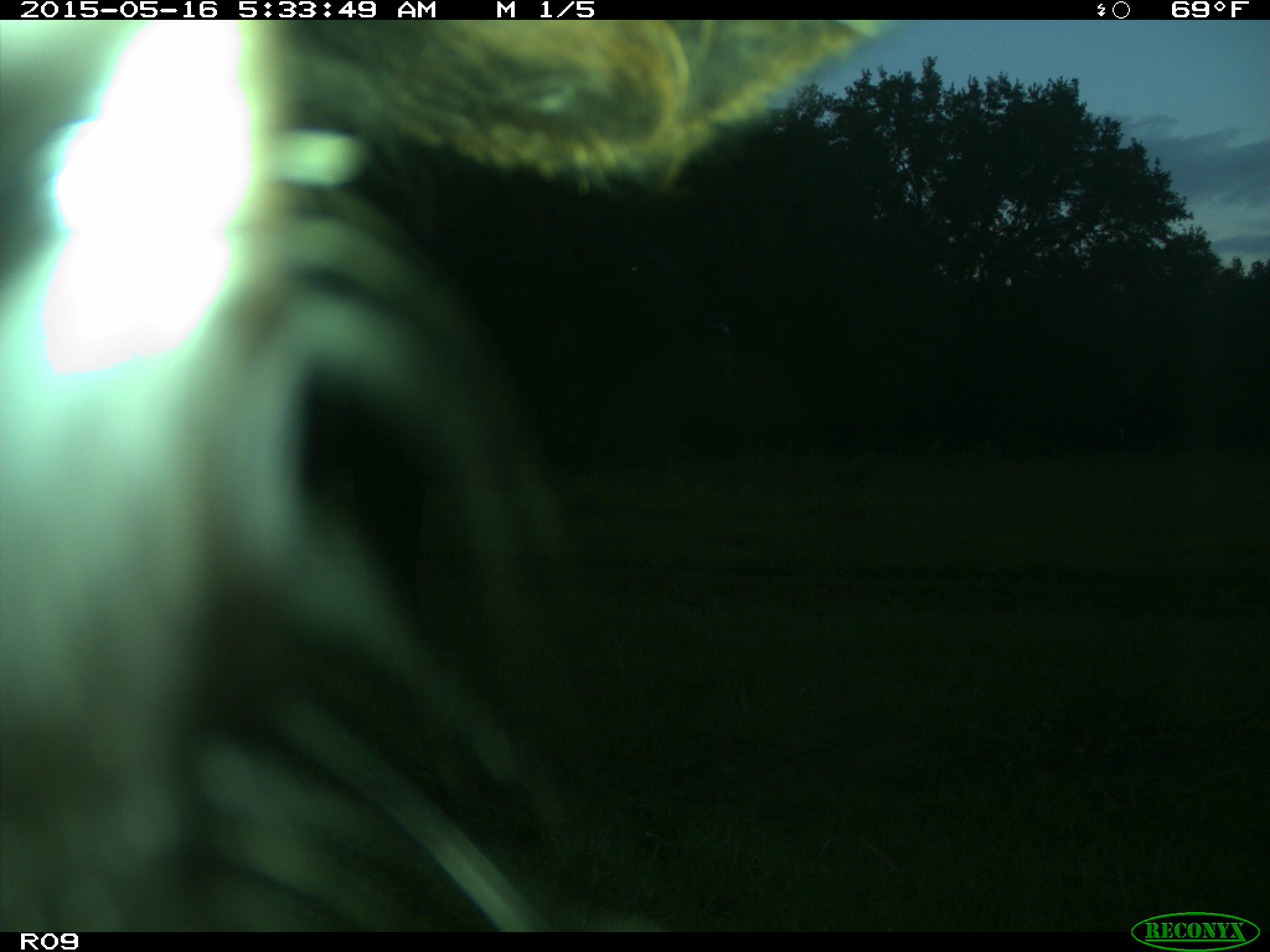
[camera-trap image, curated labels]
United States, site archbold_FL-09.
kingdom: Animalia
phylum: Chordata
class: Mammalia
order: Artiodactyla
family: Bovidae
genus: Bos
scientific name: Bos taurus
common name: domestic cow